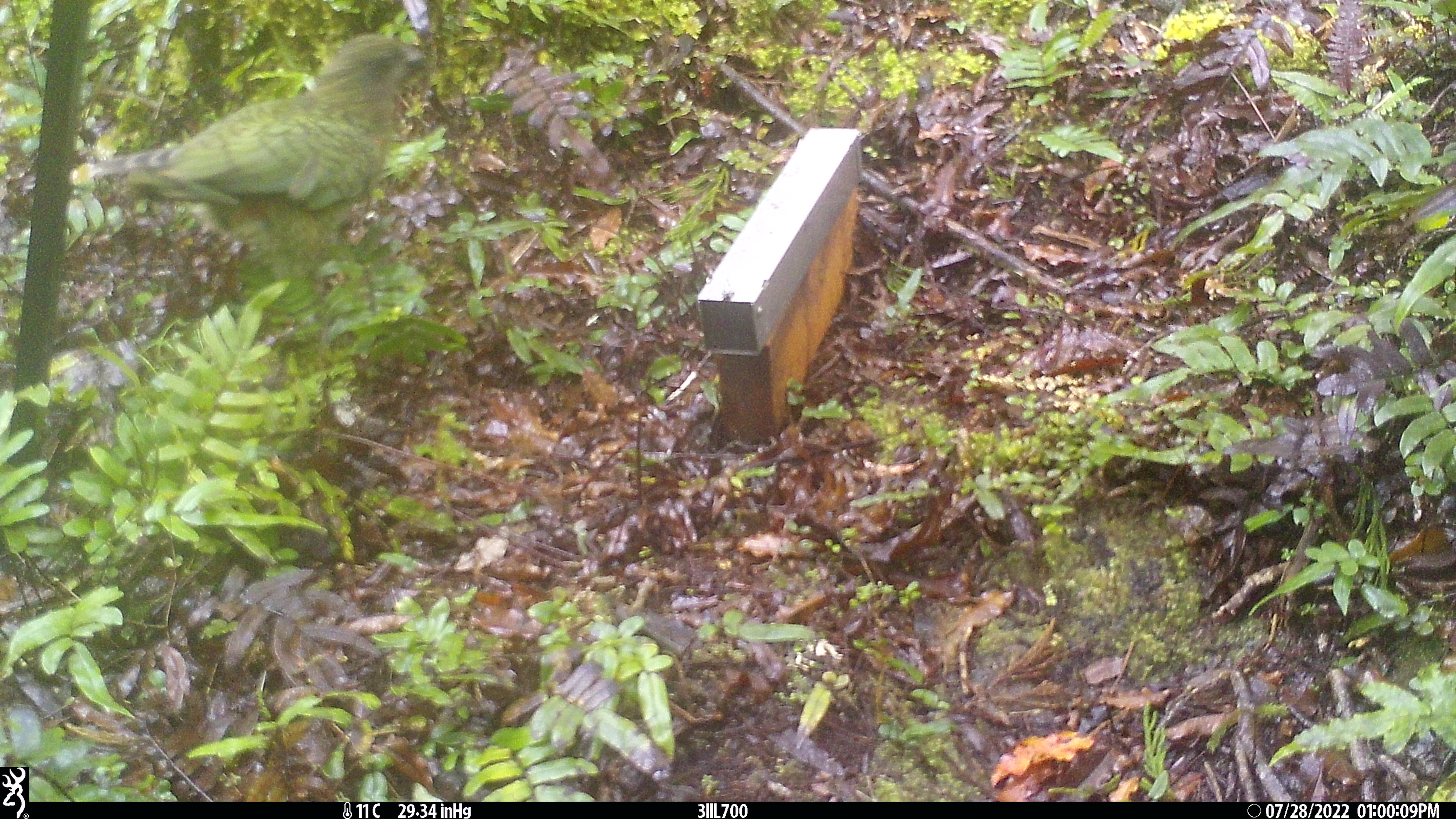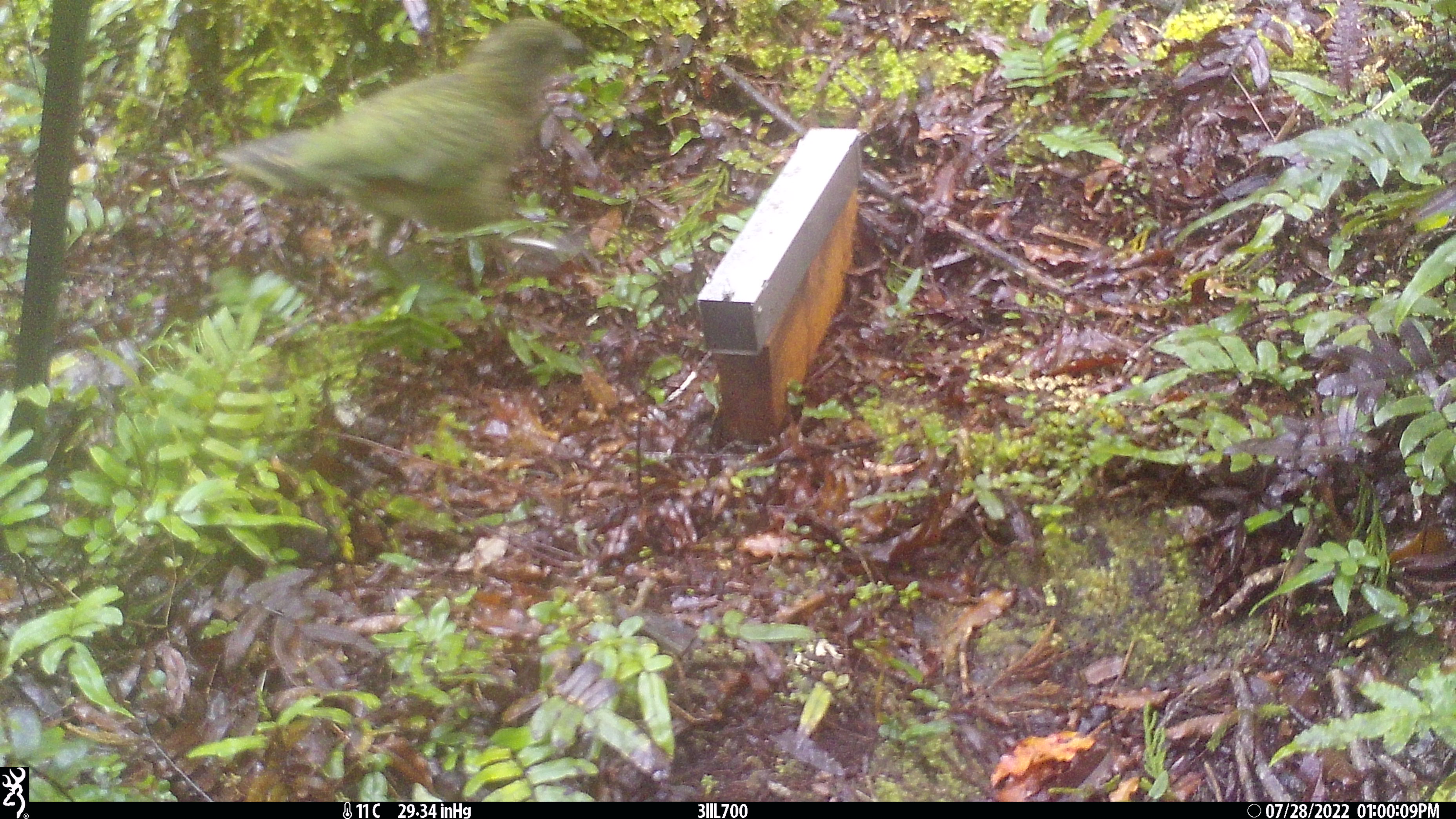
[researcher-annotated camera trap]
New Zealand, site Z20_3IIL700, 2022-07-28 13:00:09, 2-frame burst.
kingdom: Animalia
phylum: Chordata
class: Aves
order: Psittaciformes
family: Strigopidae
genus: Nestor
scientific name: Nestor notabilis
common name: kea